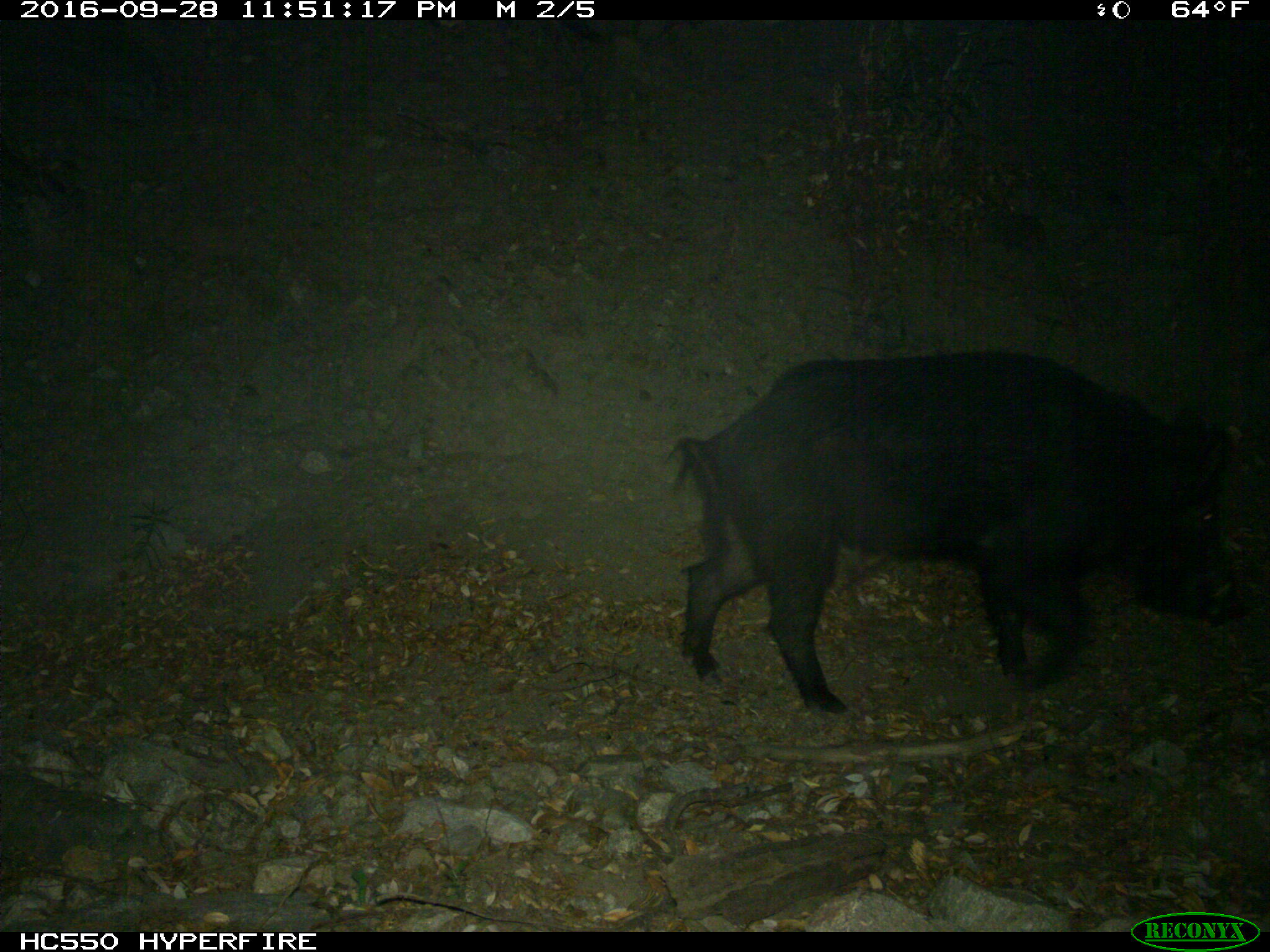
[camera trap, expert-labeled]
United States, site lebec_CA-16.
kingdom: Animalia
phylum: Chordata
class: Mammalia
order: Artiodactyla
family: Suidae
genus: Sus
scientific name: Sus scrofa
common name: wild boar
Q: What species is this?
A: Sus scrofa (wild boar).